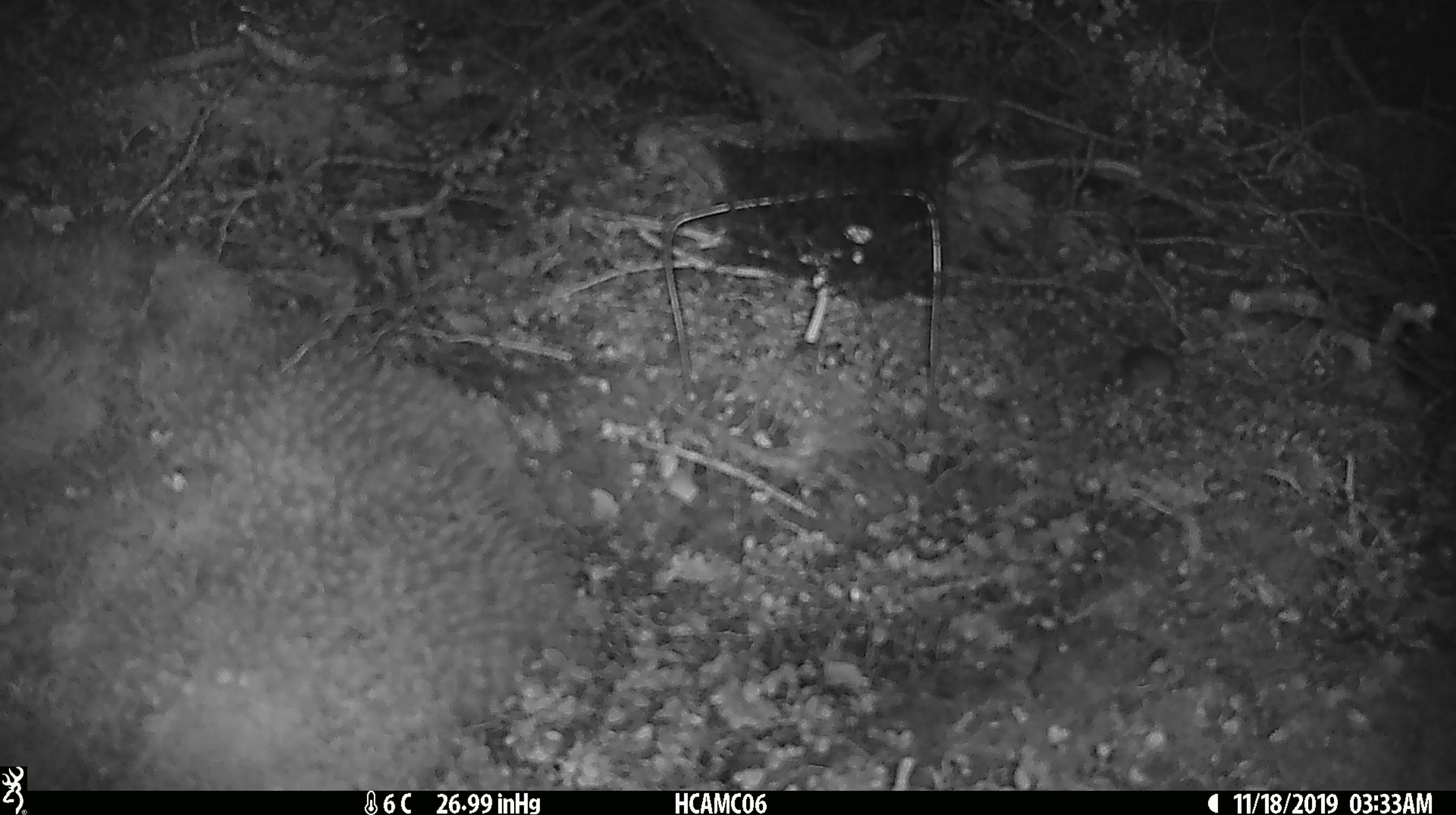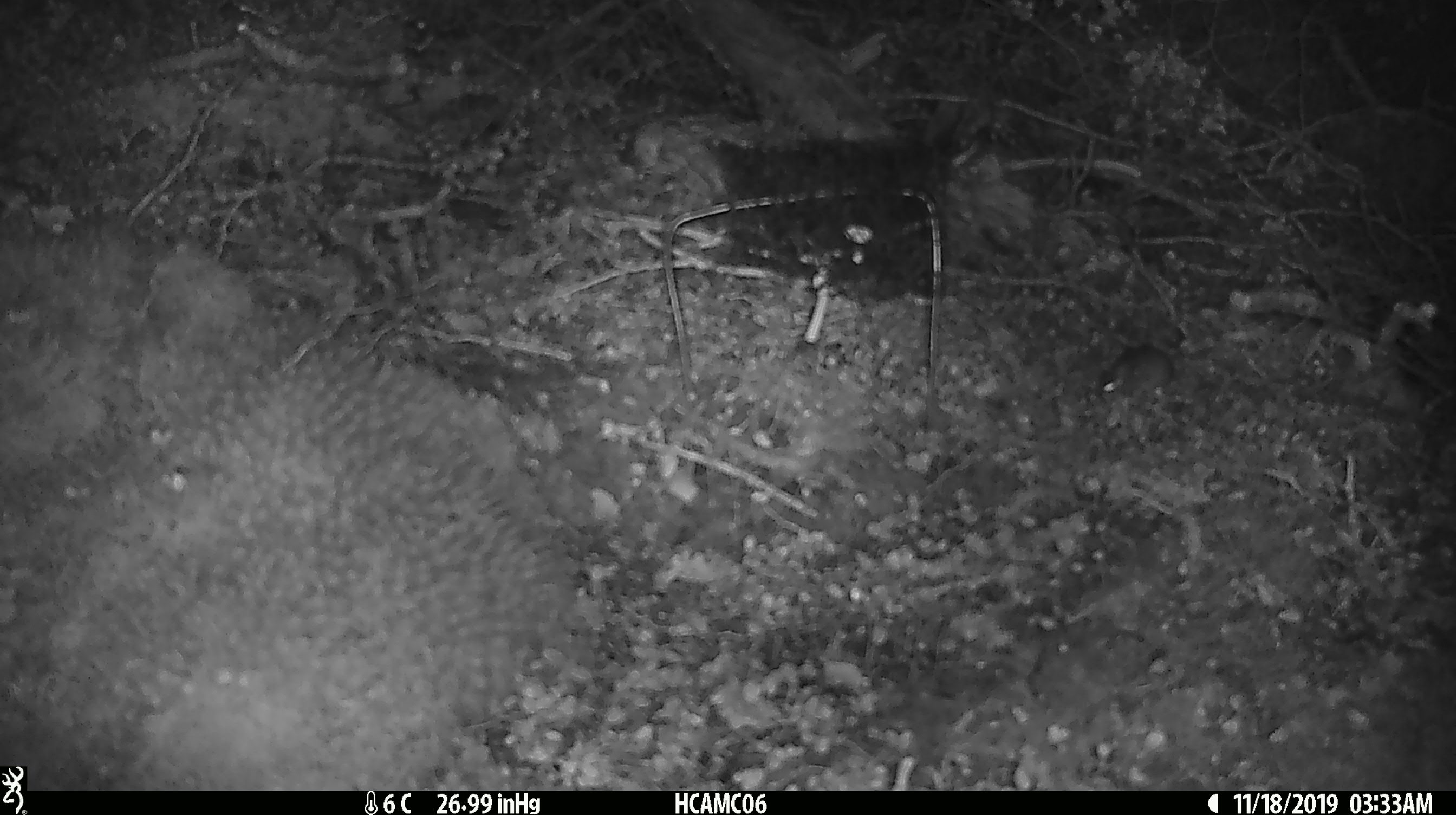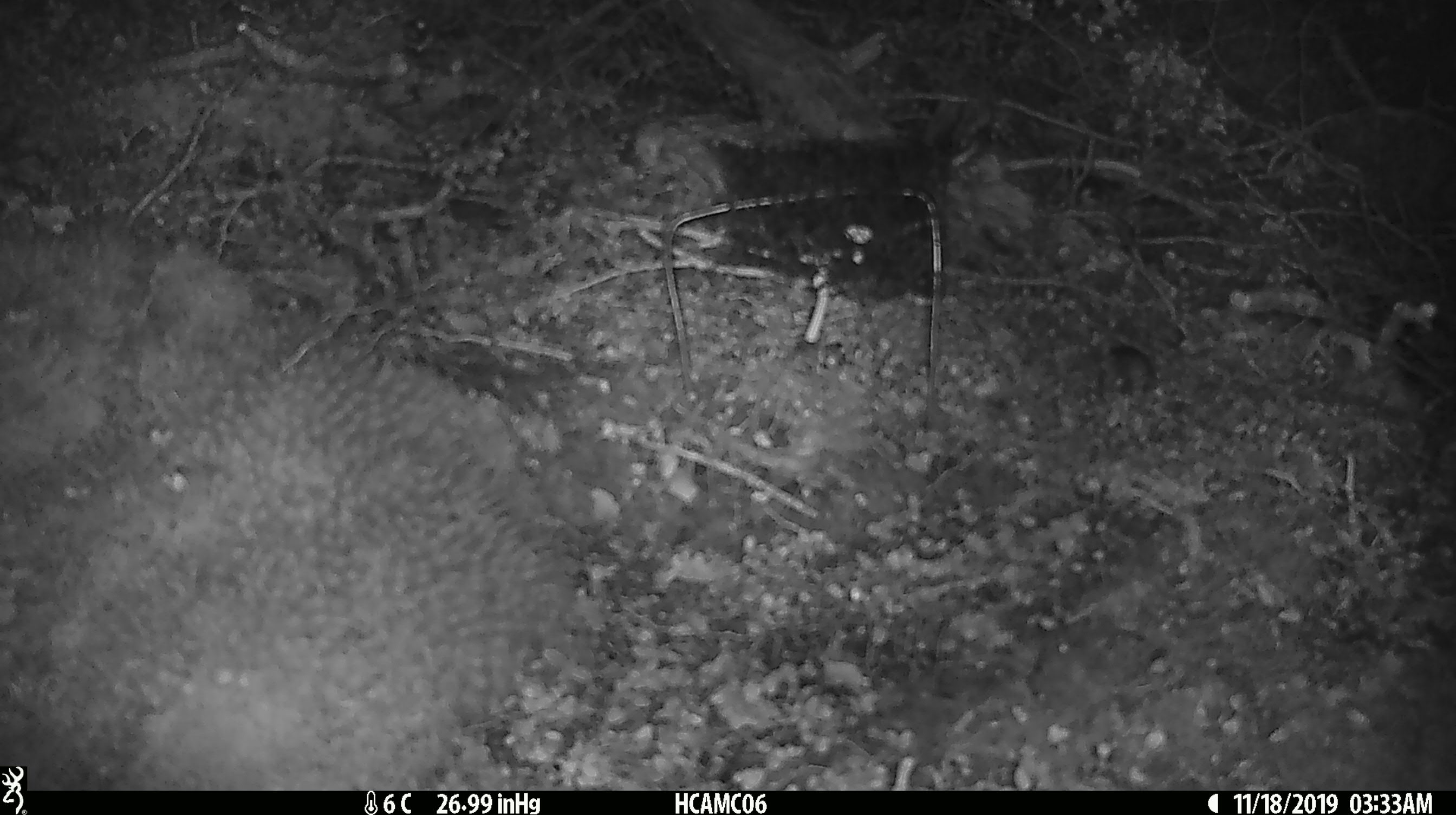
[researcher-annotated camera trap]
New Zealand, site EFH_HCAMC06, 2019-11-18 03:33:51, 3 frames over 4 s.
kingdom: Animalia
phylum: Chordata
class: Mammalia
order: Rodentia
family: Muridae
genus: Mus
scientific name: Mus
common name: mouse